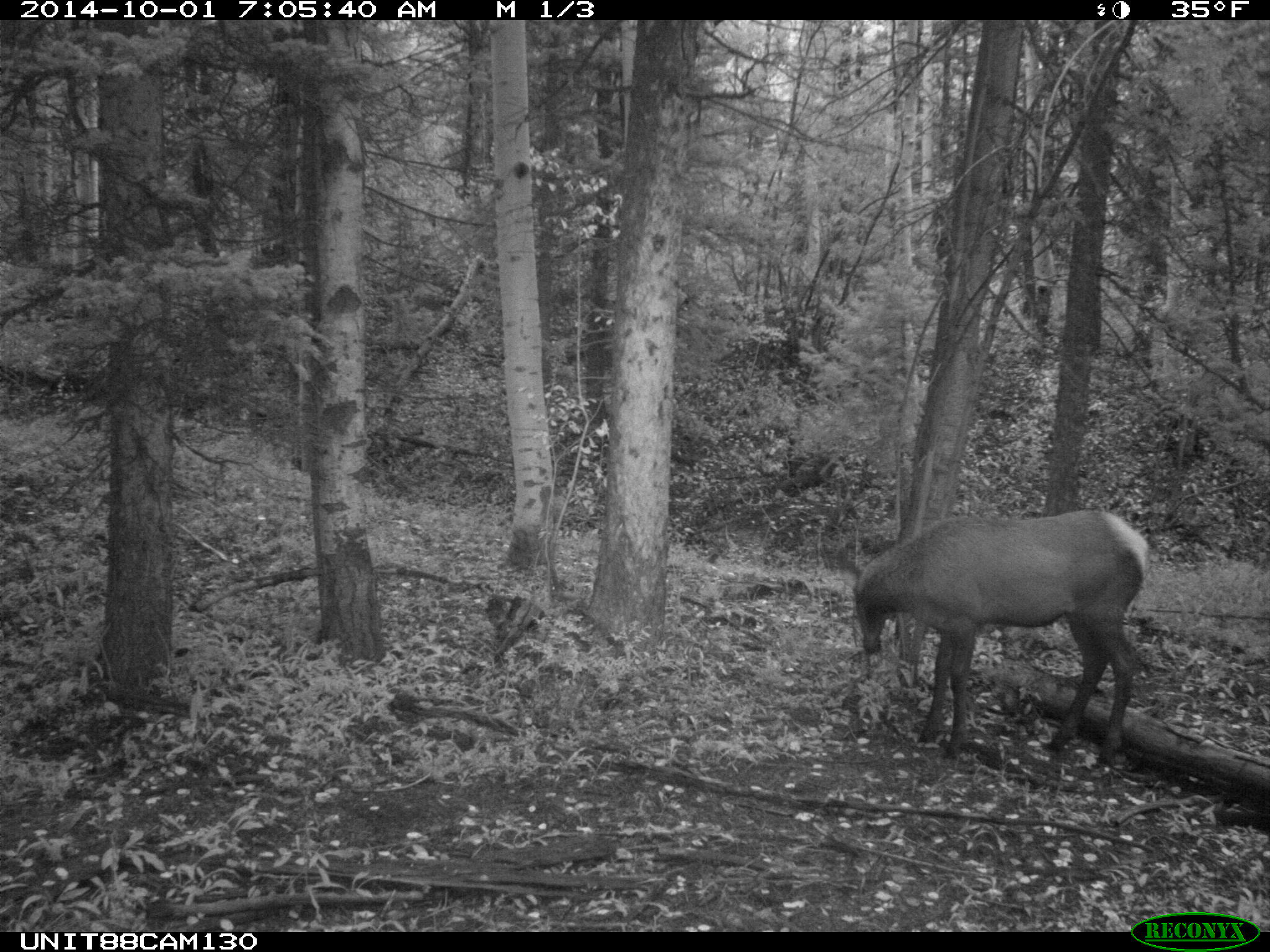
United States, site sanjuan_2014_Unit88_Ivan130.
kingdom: Animalia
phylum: Chordata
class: Mammalia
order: Artiodactyla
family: Cervidae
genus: Cervus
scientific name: Cervus elaphus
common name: red deer